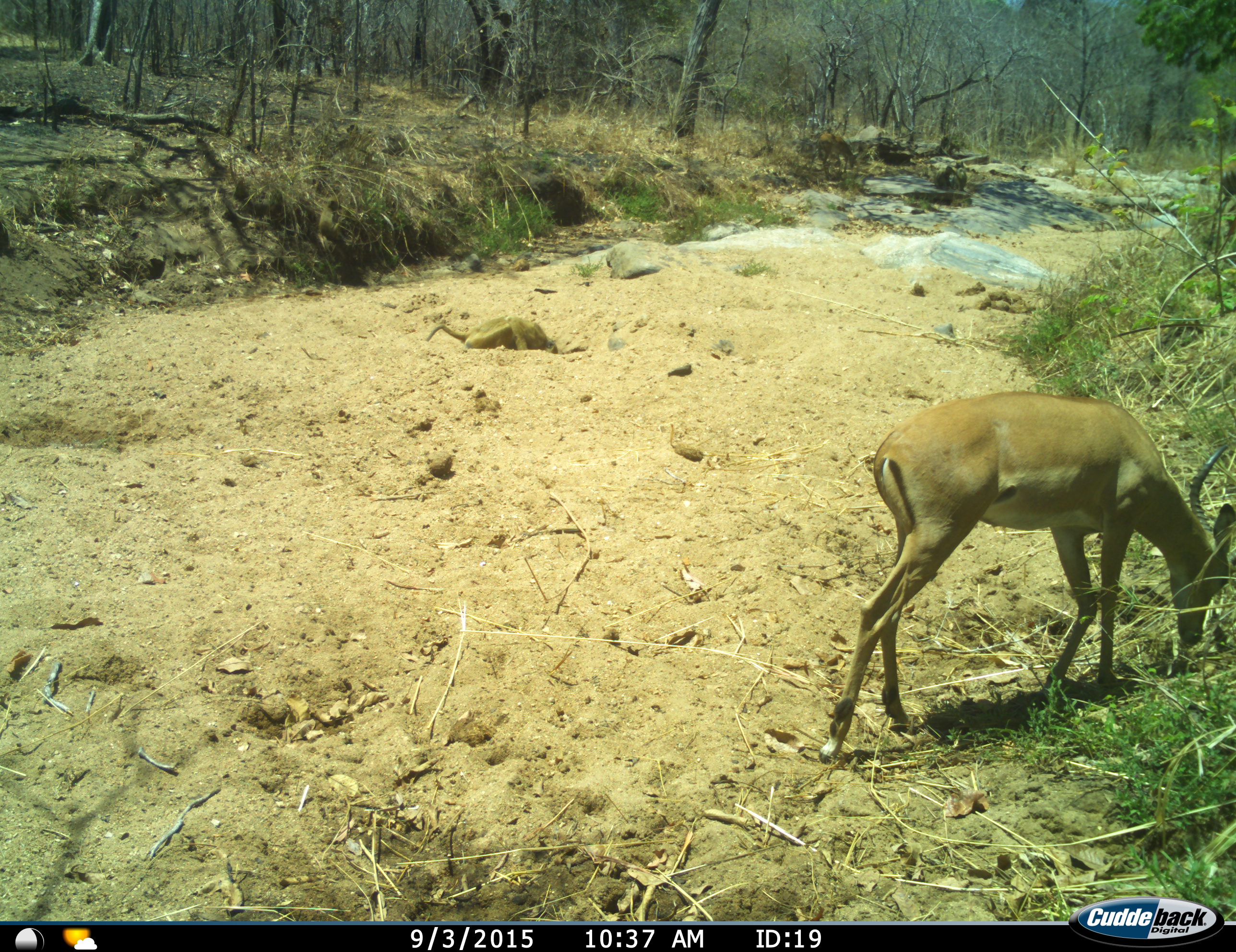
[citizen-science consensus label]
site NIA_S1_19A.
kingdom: Animalia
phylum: Chordata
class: Mammalia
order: Artiodactyla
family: Bovidae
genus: Aepyceros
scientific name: Aepyceros melampus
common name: impala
Impala (Aepyceros melampus), count 1. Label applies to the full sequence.